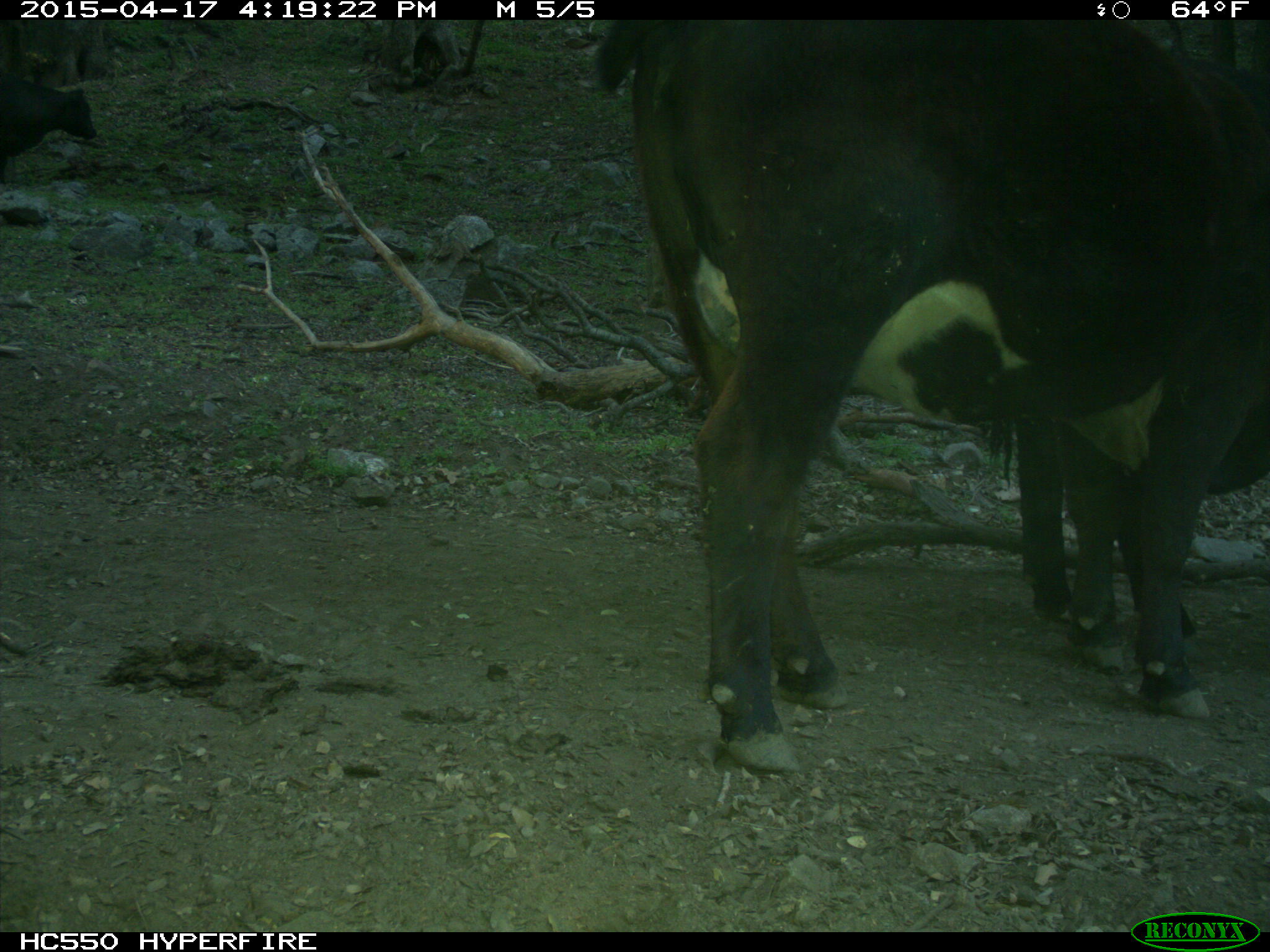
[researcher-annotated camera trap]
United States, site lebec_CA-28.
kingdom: Animalia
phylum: Chordata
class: Mammalia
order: Artiodactyla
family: Bovidae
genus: Bos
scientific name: Bos taurus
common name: domestic cow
Bos taurus (domestic cow).